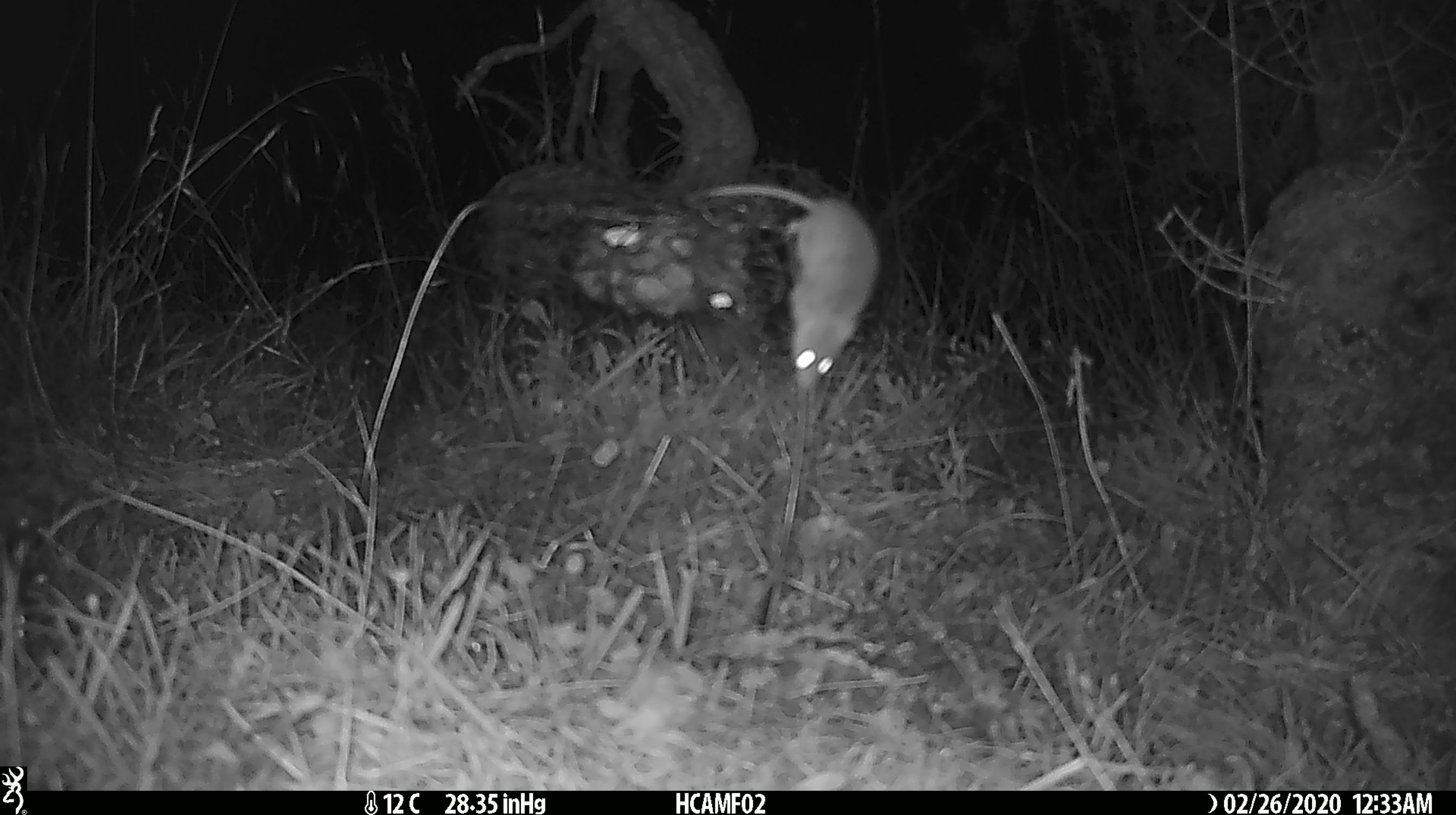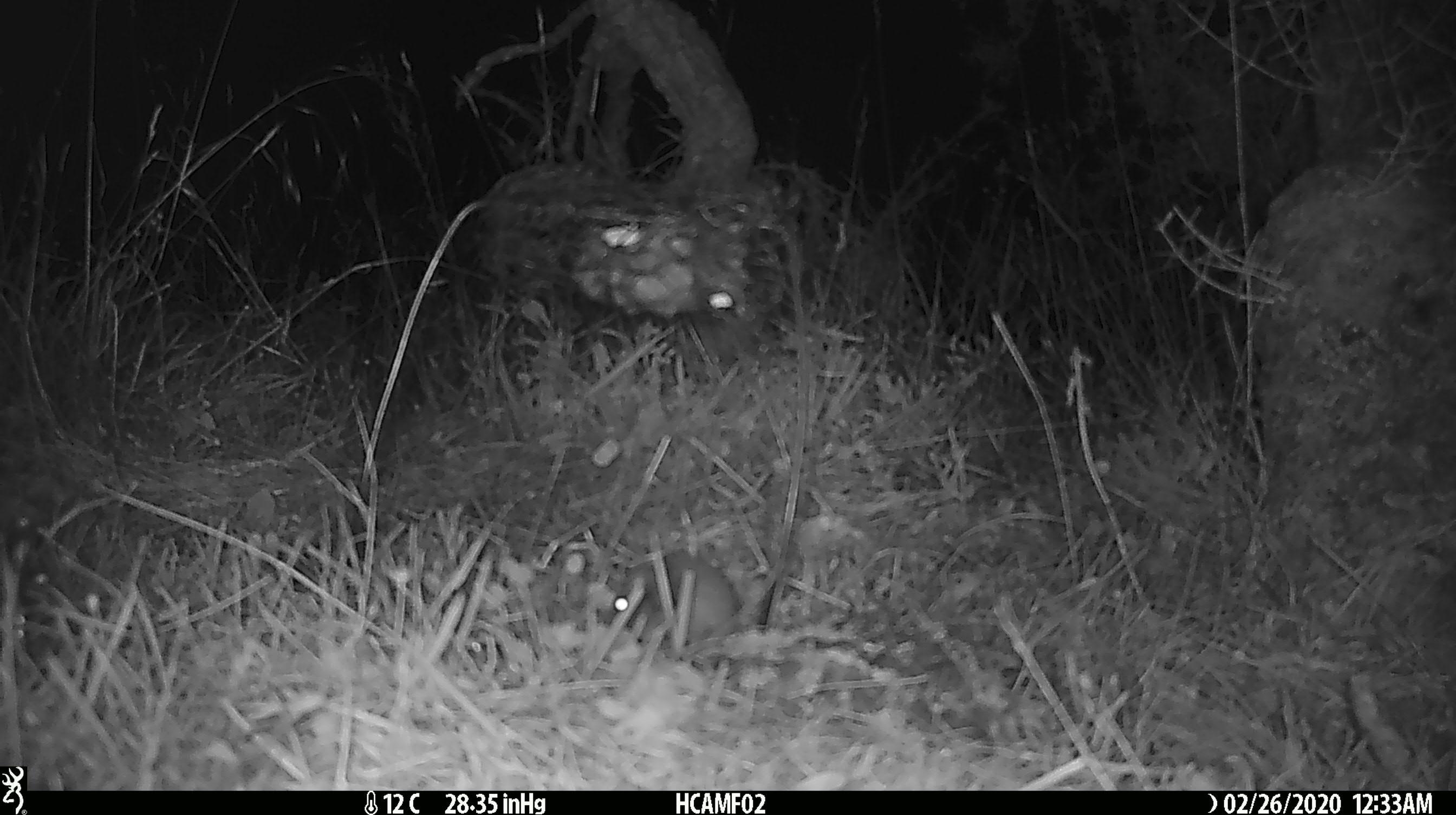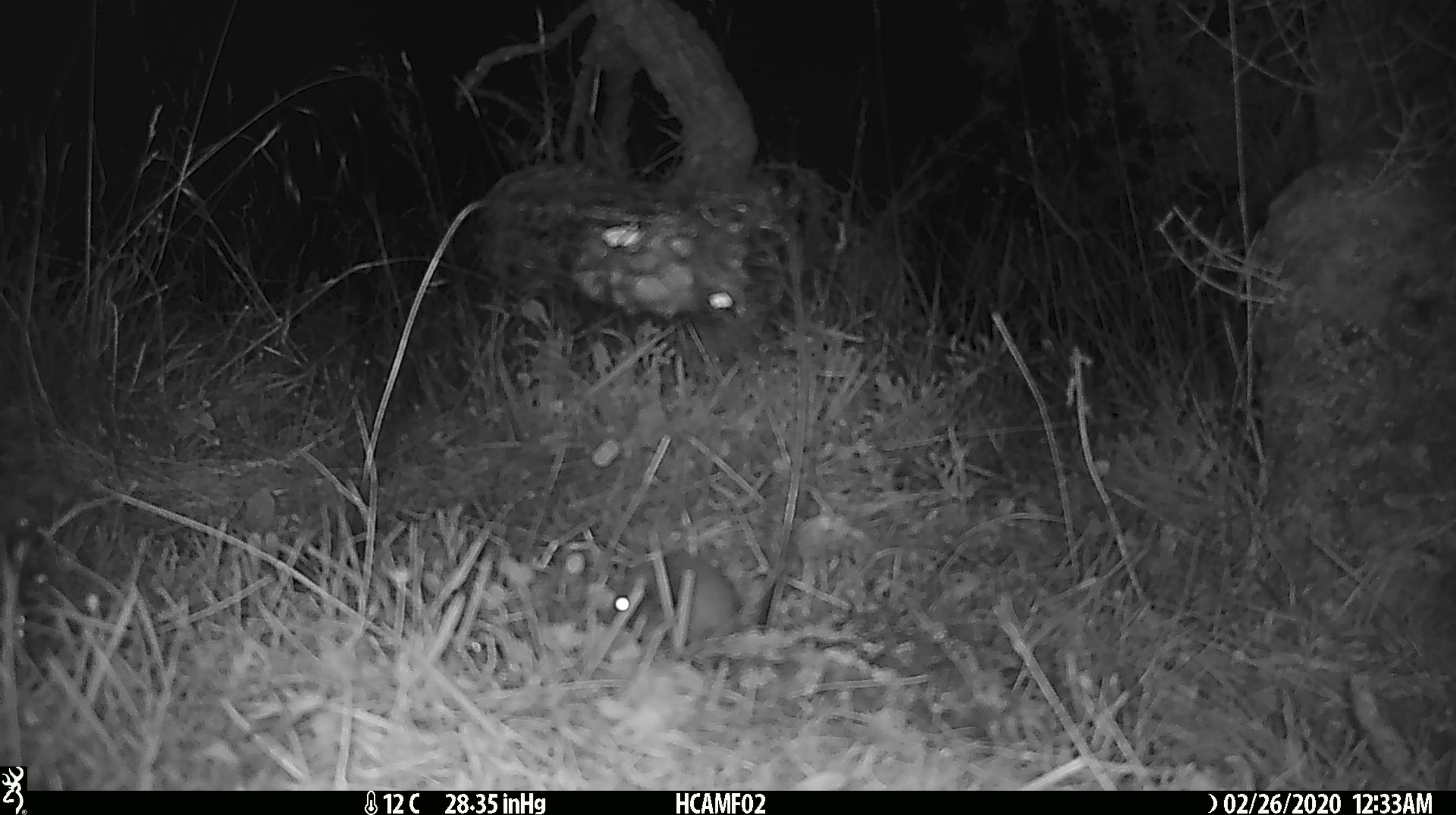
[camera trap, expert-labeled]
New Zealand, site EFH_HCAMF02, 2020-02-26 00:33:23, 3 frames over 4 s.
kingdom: Animalia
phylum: Chordata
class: Mammalia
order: Rodentia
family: Muridae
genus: Mus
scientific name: Mus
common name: mouse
Mouse (Mus).